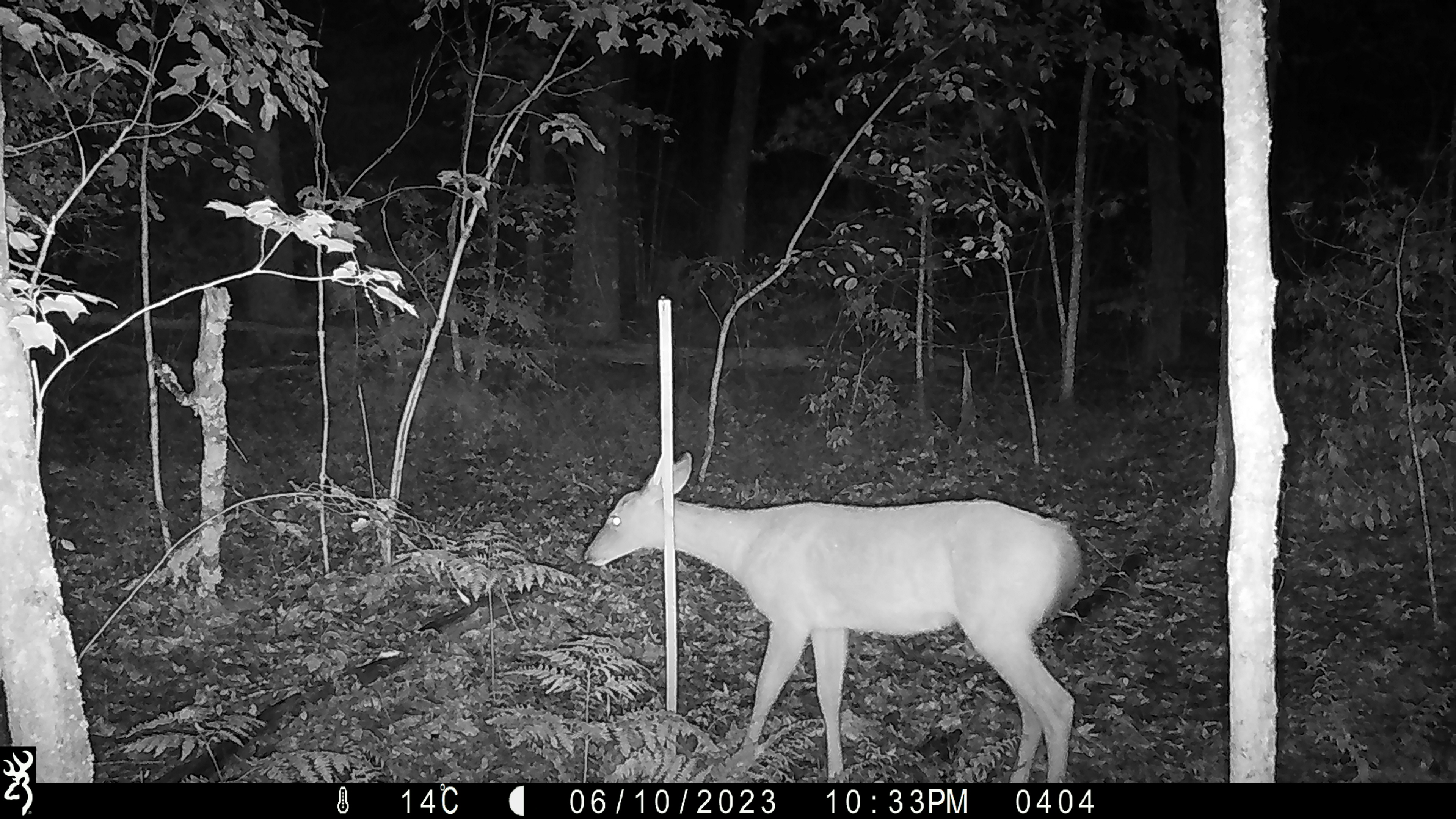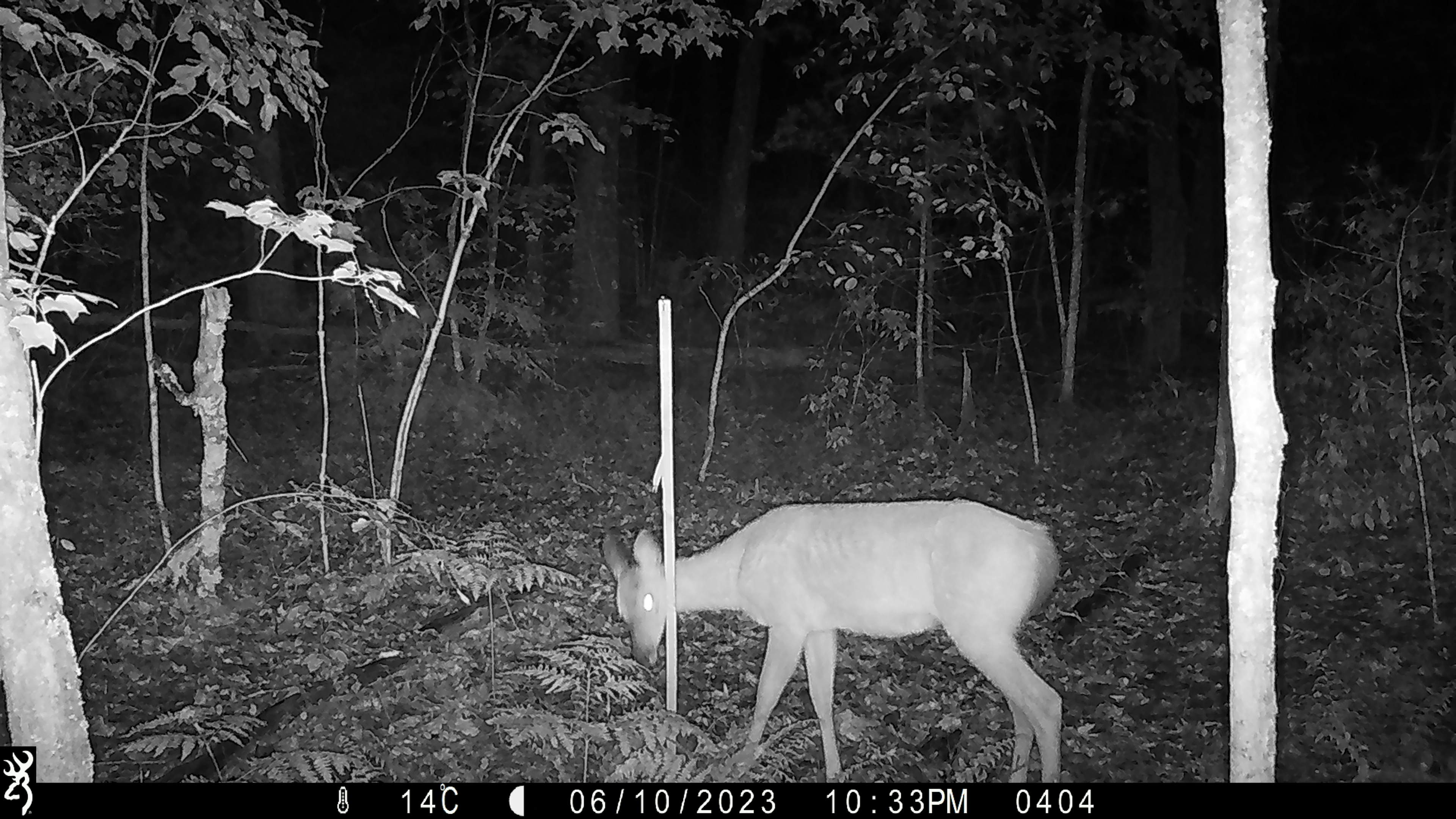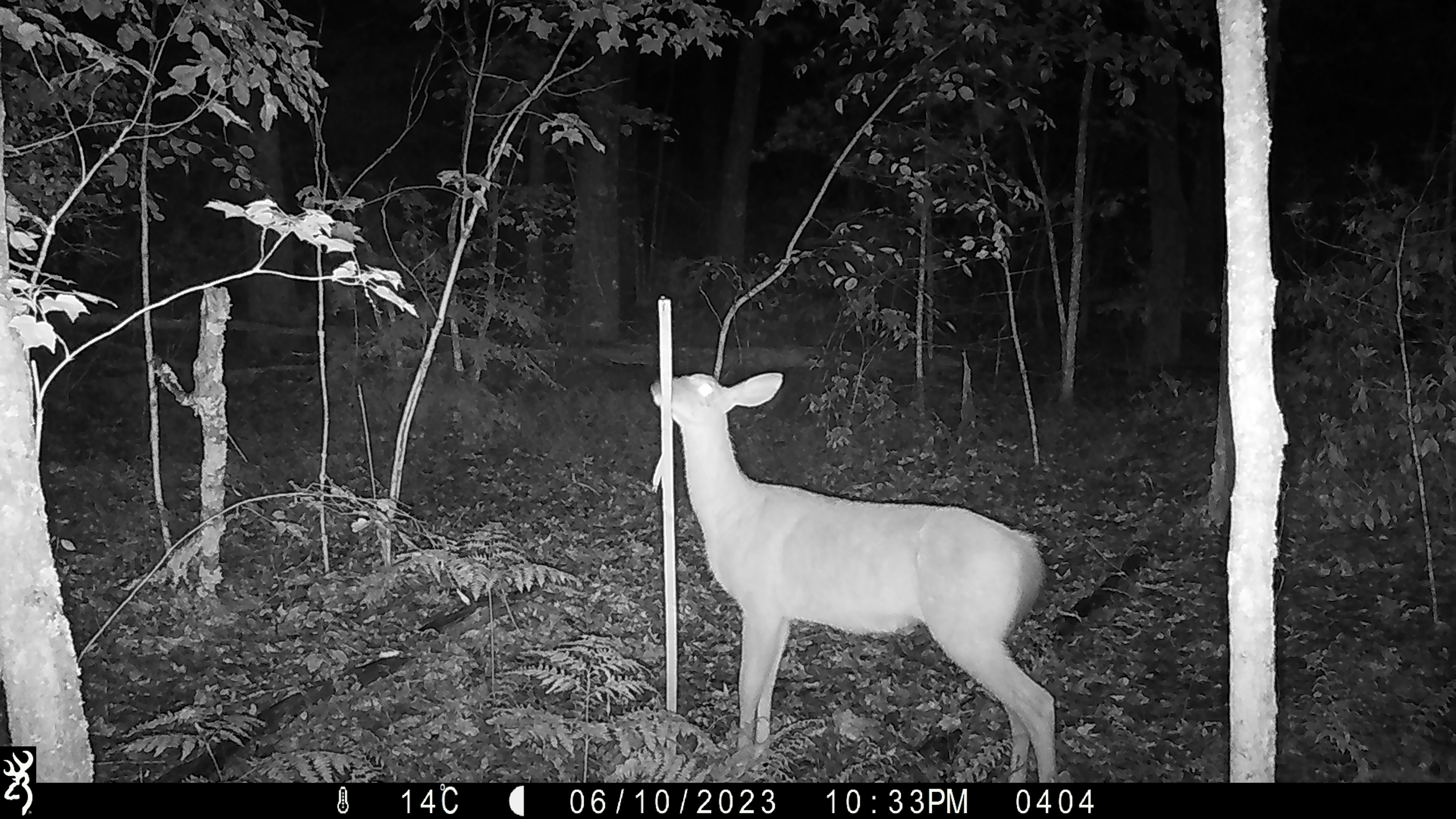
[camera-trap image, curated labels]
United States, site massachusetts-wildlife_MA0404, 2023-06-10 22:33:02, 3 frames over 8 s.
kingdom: Animalia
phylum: Chordata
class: Mammalia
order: Artiodactyla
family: Cervidae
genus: Odocoileus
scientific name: Odocoileus virginianus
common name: white-tailed deer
White-tailed deer (Odocoileus virginianus).